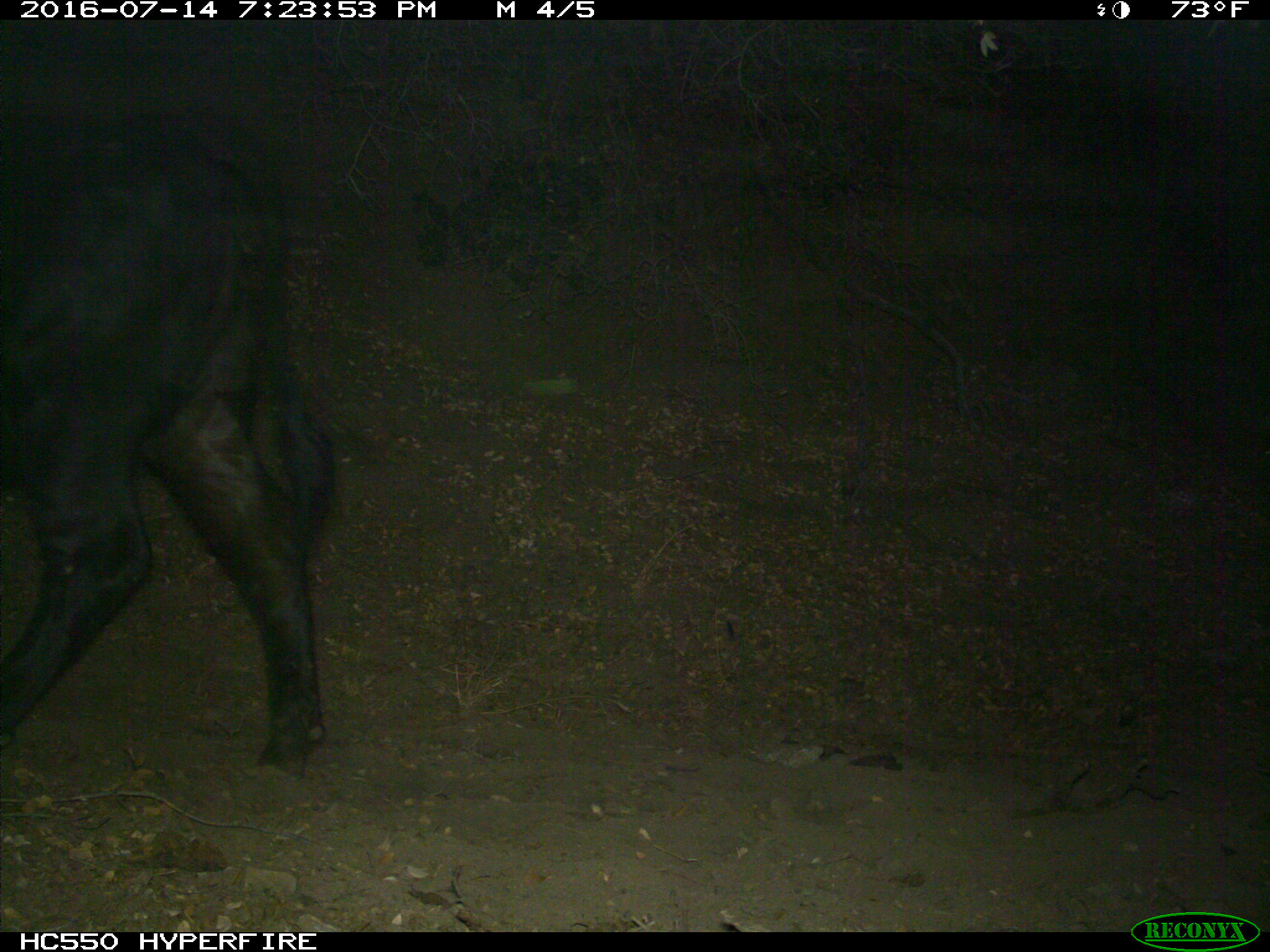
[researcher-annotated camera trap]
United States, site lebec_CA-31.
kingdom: Animalia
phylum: Chordata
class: Mammalia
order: Artiodactyla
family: Bovidae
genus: Bos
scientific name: Bos taurus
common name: domestic cow